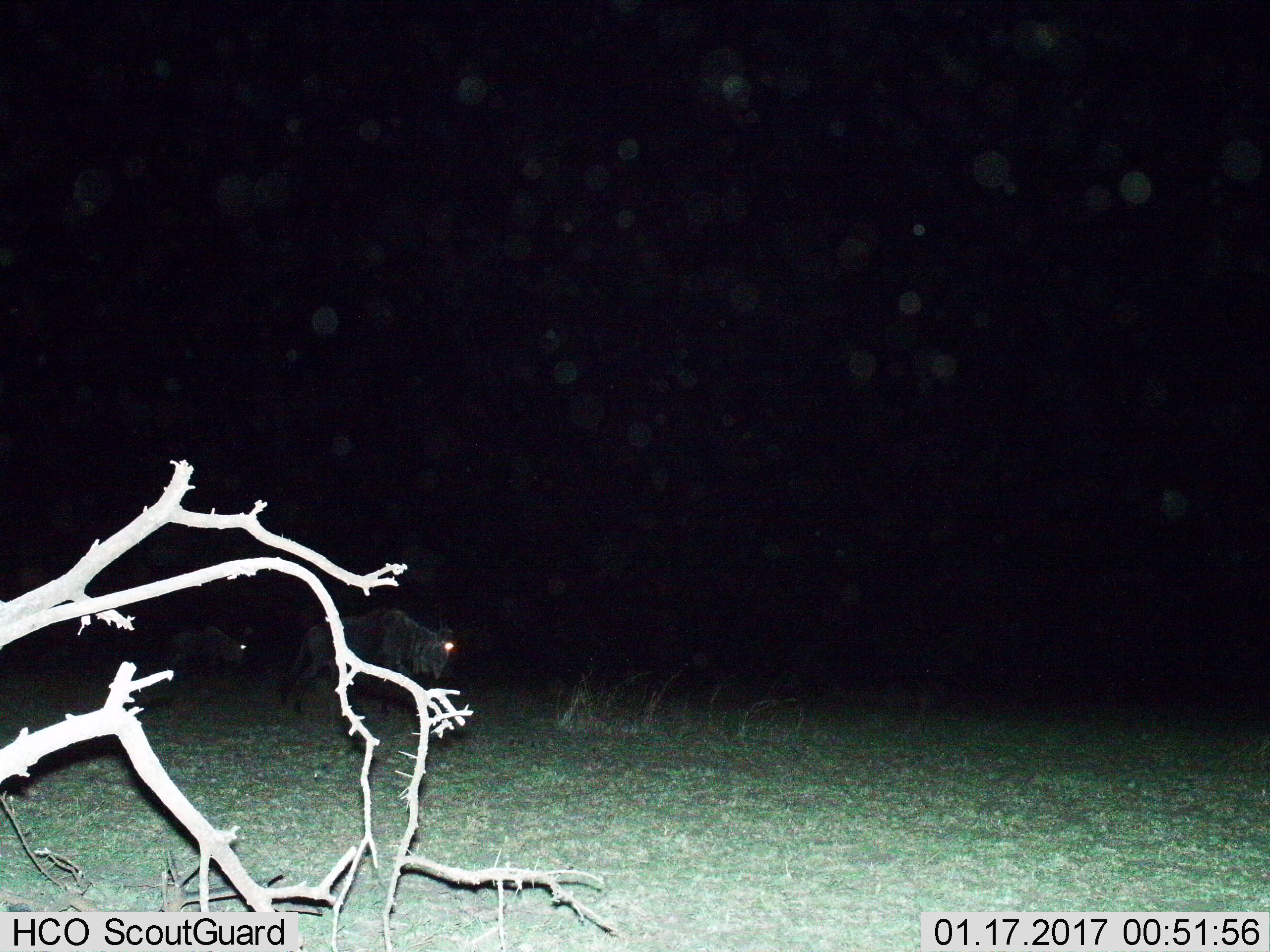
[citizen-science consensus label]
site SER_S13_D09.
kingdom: Animalia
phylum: Chordata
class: Mammalia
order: Artiodactyla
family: Bovidae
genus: Connochaetes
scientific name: Connochaetes taurinus taurinus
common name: blue wildebeest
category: wildebeestblue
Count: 2.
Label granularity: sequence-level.